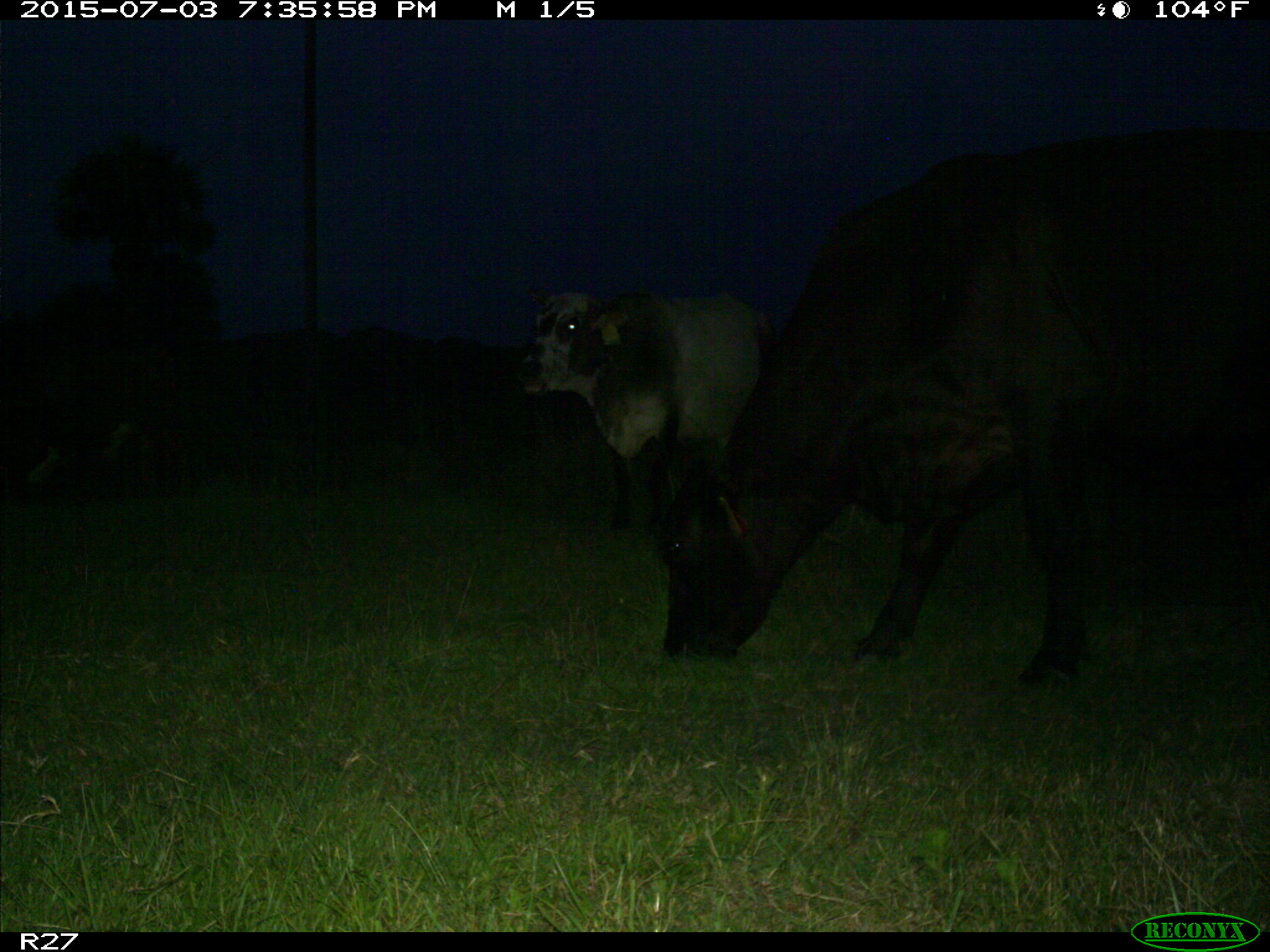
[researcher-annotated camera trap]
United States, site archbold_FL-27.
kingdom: Animalia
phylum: Chordata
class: Mammalia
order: Artiodactyla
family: Bovidae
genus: Bos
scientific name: Bos taurus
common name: domestic cow